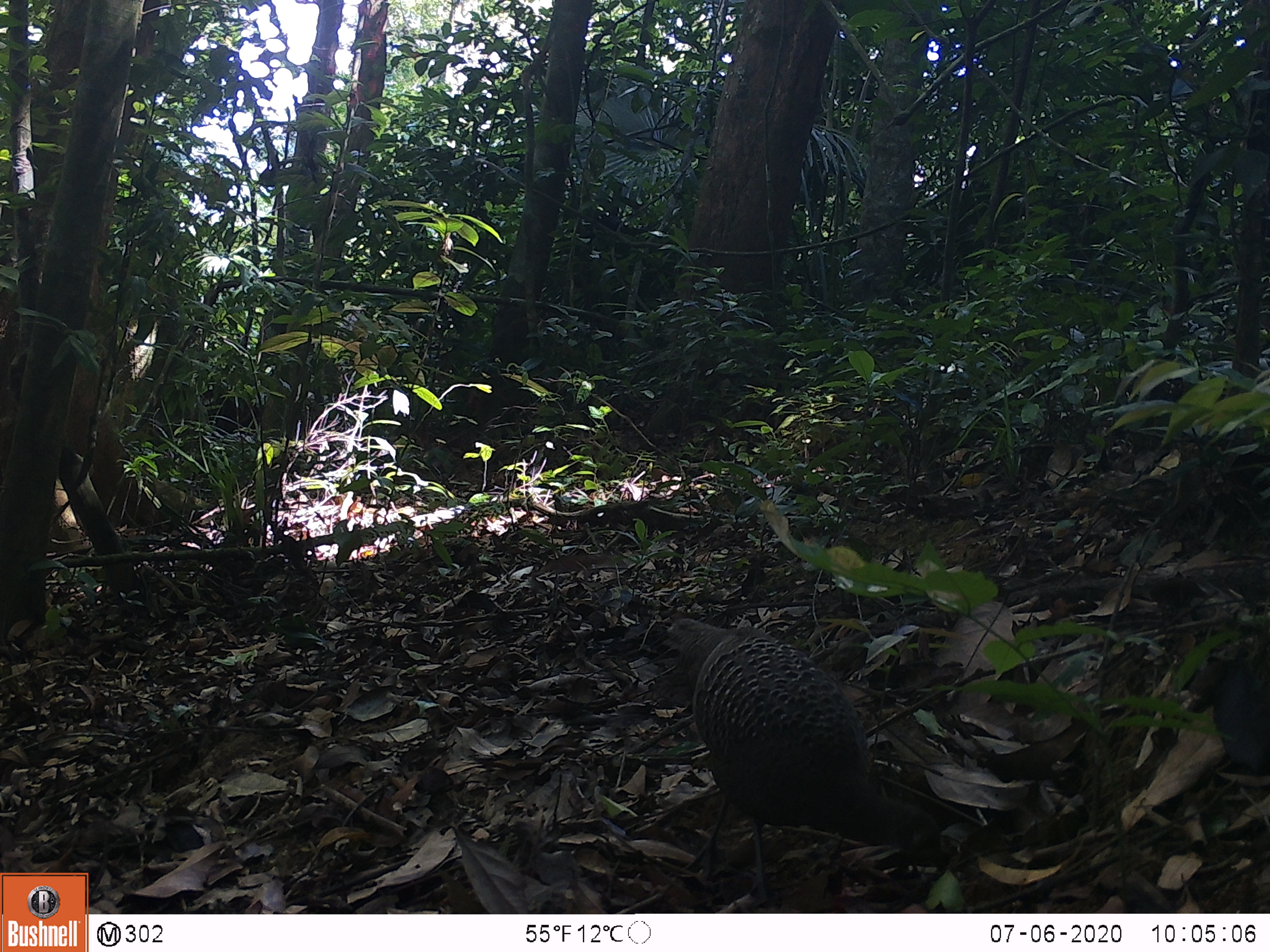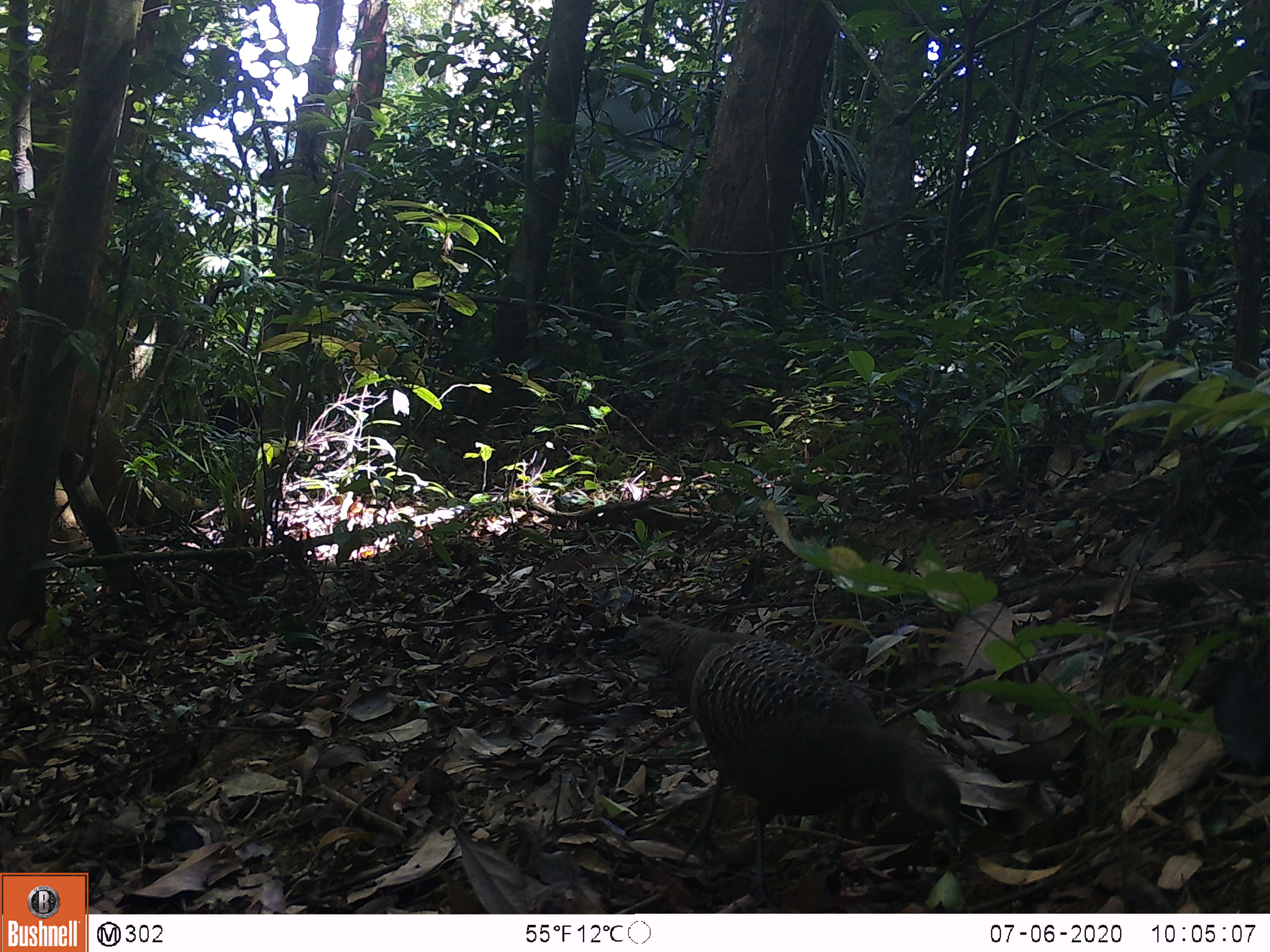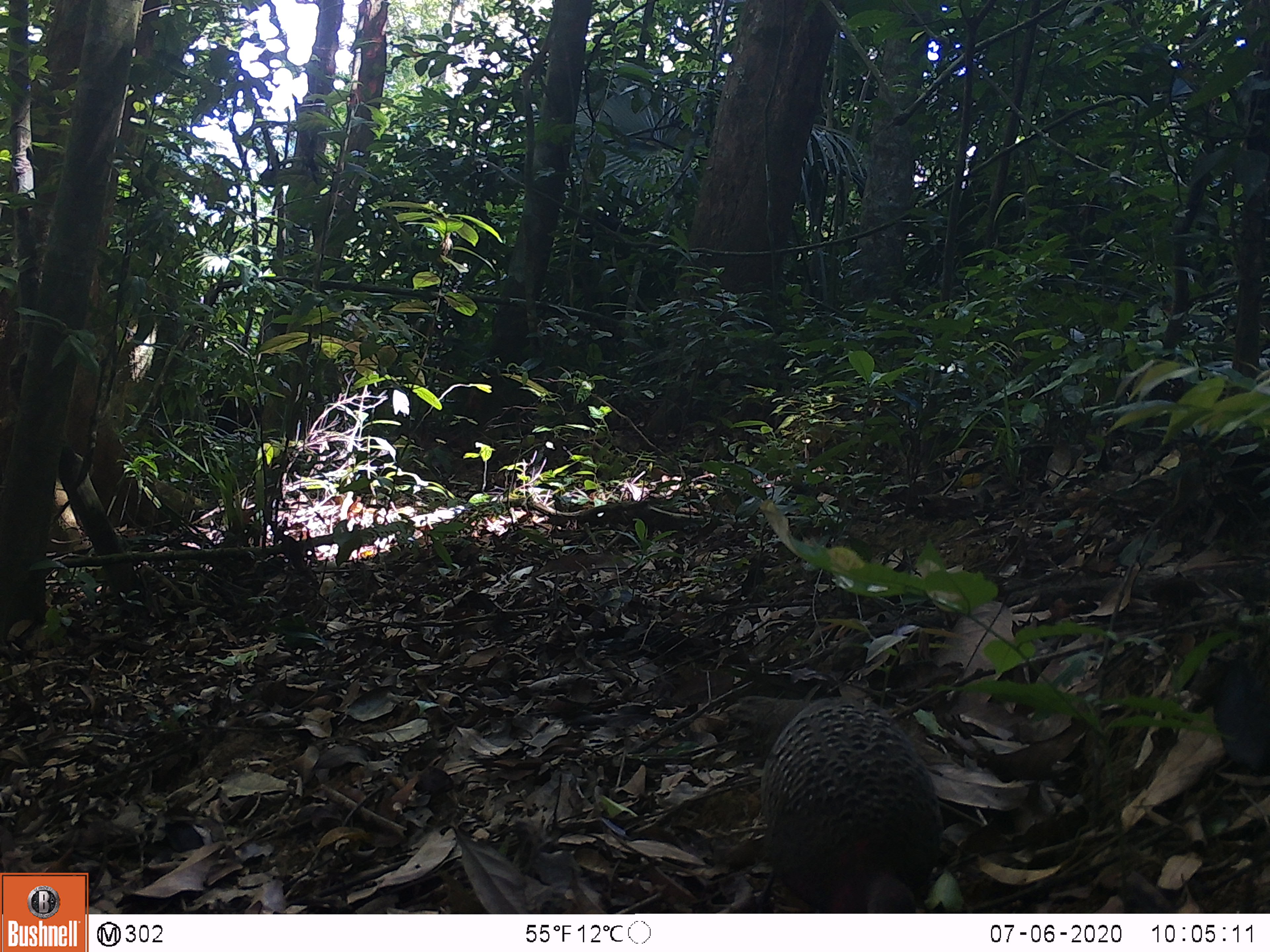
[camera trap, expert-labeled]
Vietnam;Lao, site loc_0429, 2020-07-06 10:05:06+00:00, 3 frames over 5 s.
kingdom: Animalia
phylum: Chordata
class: Aves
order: Galliformes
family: Phasianidae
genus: Polyplectron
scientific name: Polyplectron bicalcaratum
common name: gray peacock-pheasant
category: grey peacock pheasant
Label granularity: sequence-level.